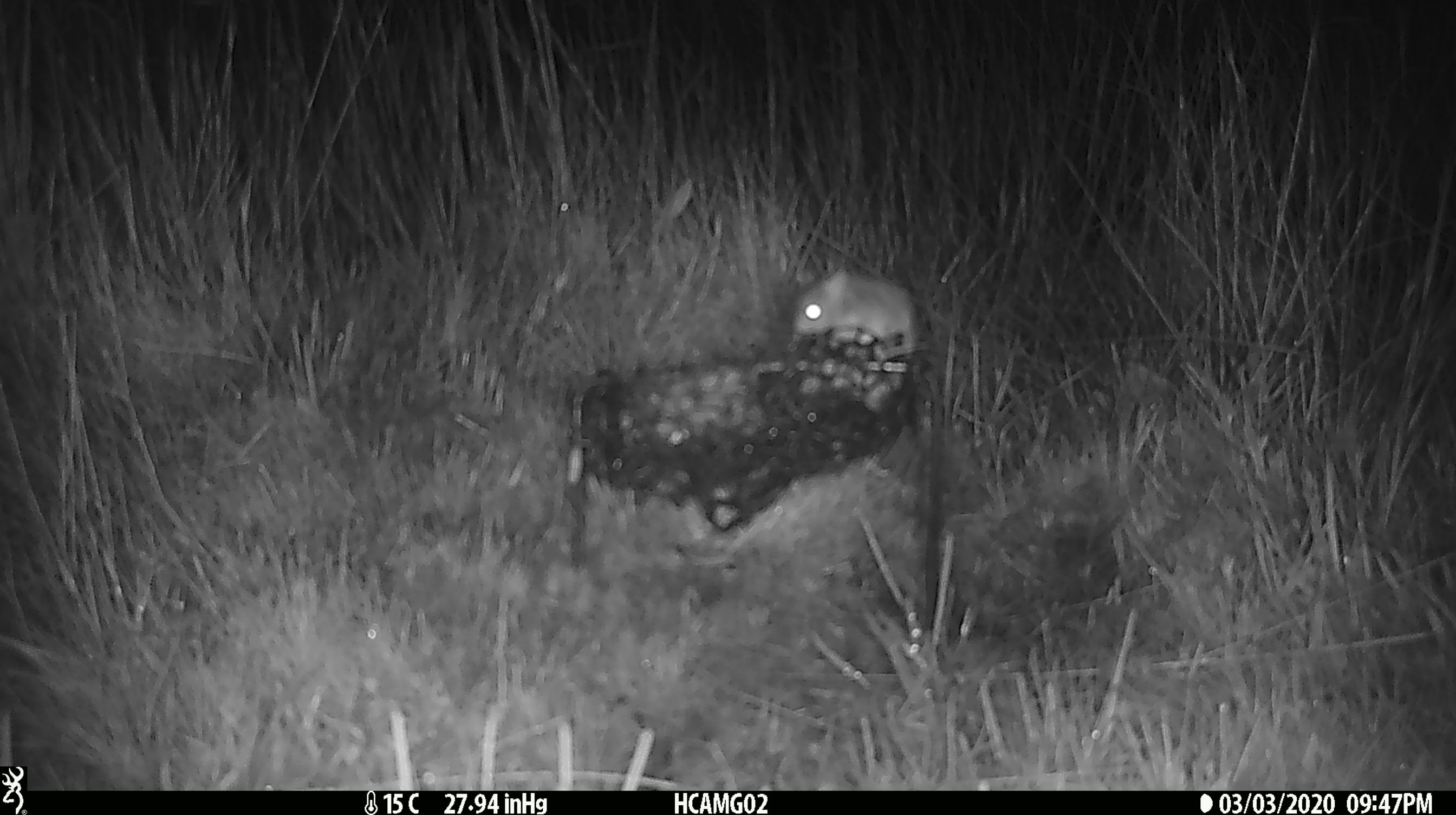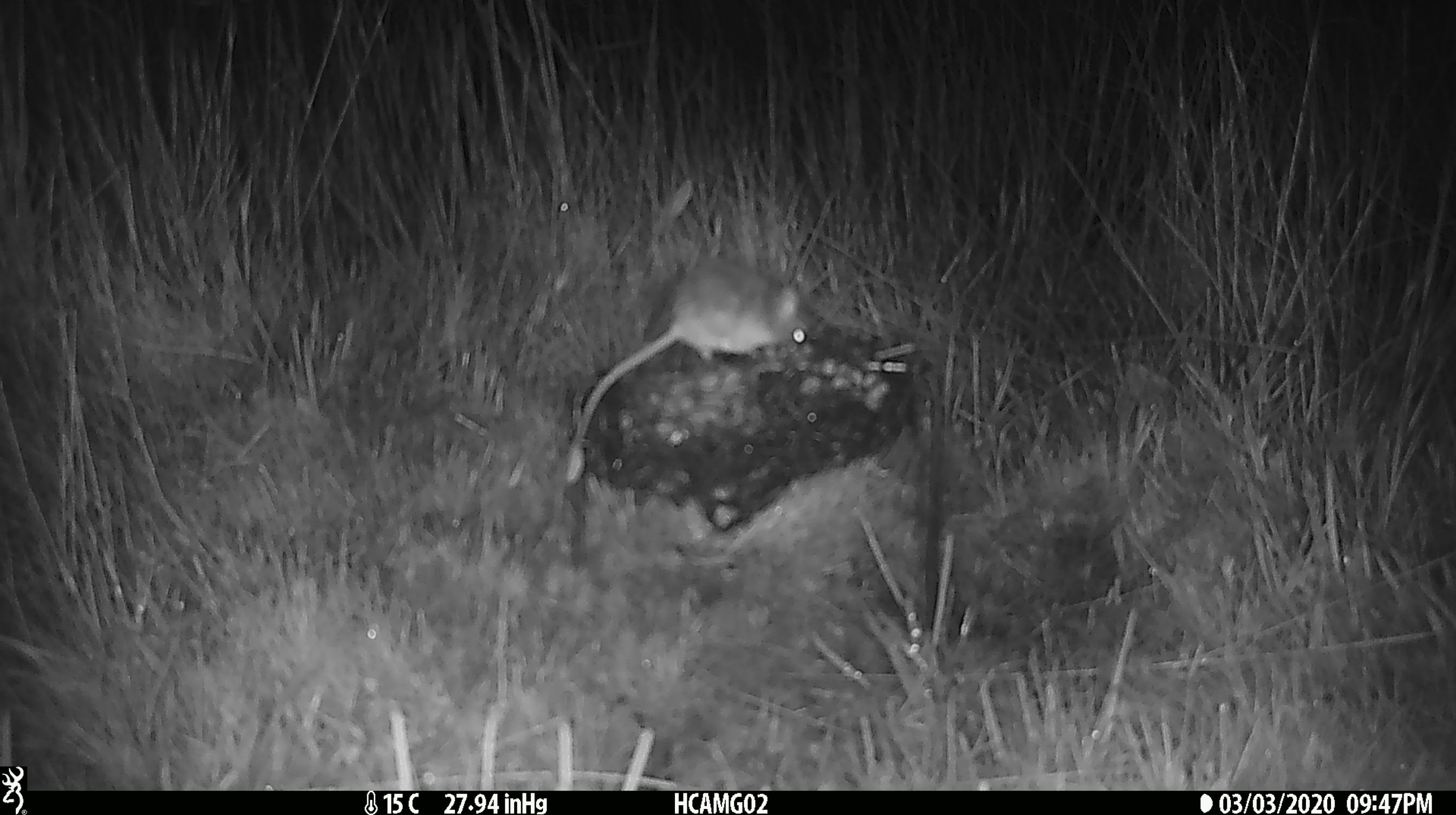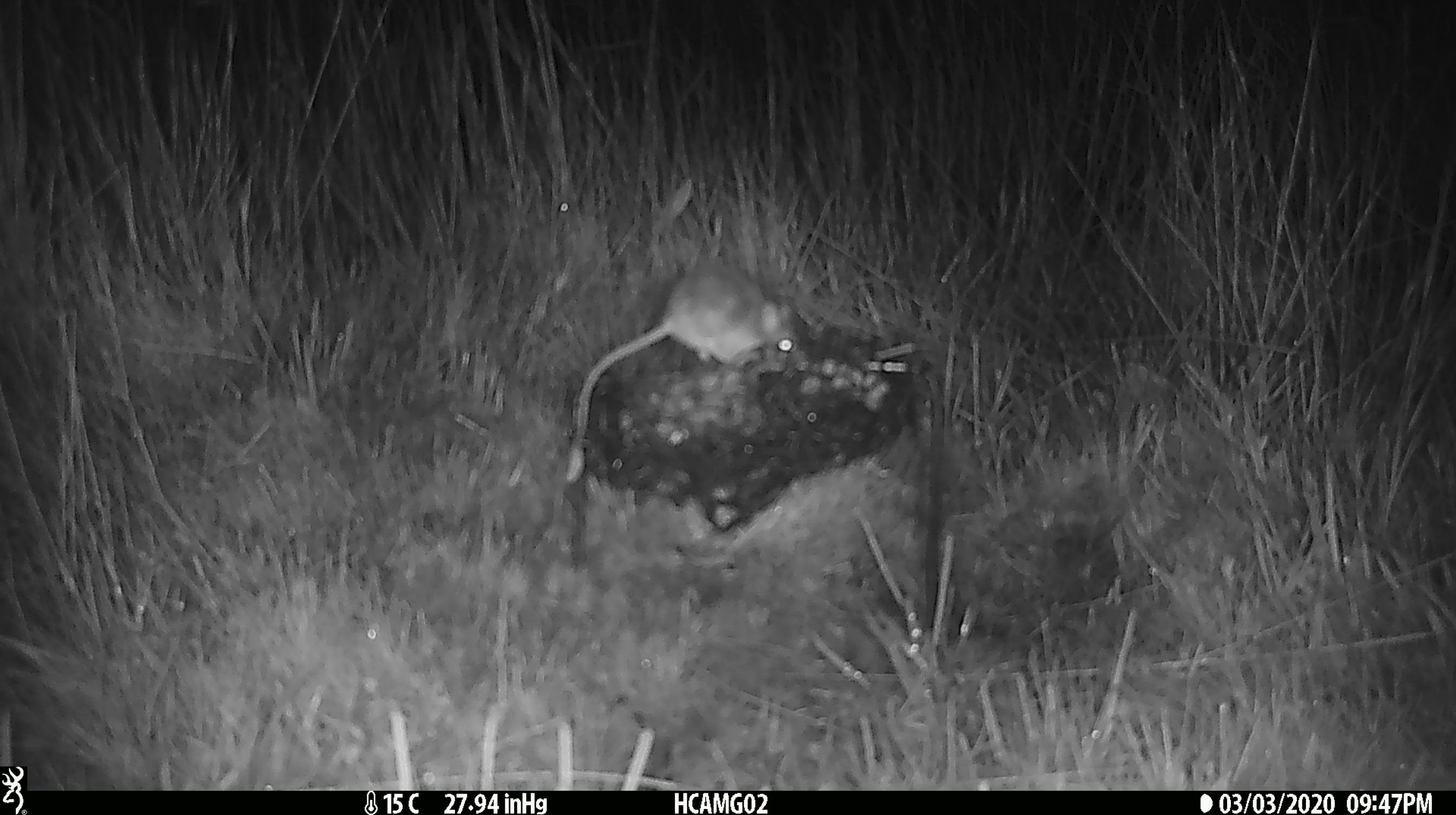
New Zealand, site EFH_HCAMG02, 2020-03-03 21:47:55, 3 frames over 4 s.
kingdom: Animalia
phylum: Chordata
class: Mammalia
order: Rodentia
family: Muridae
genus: Mus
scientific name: Mus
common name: mouse